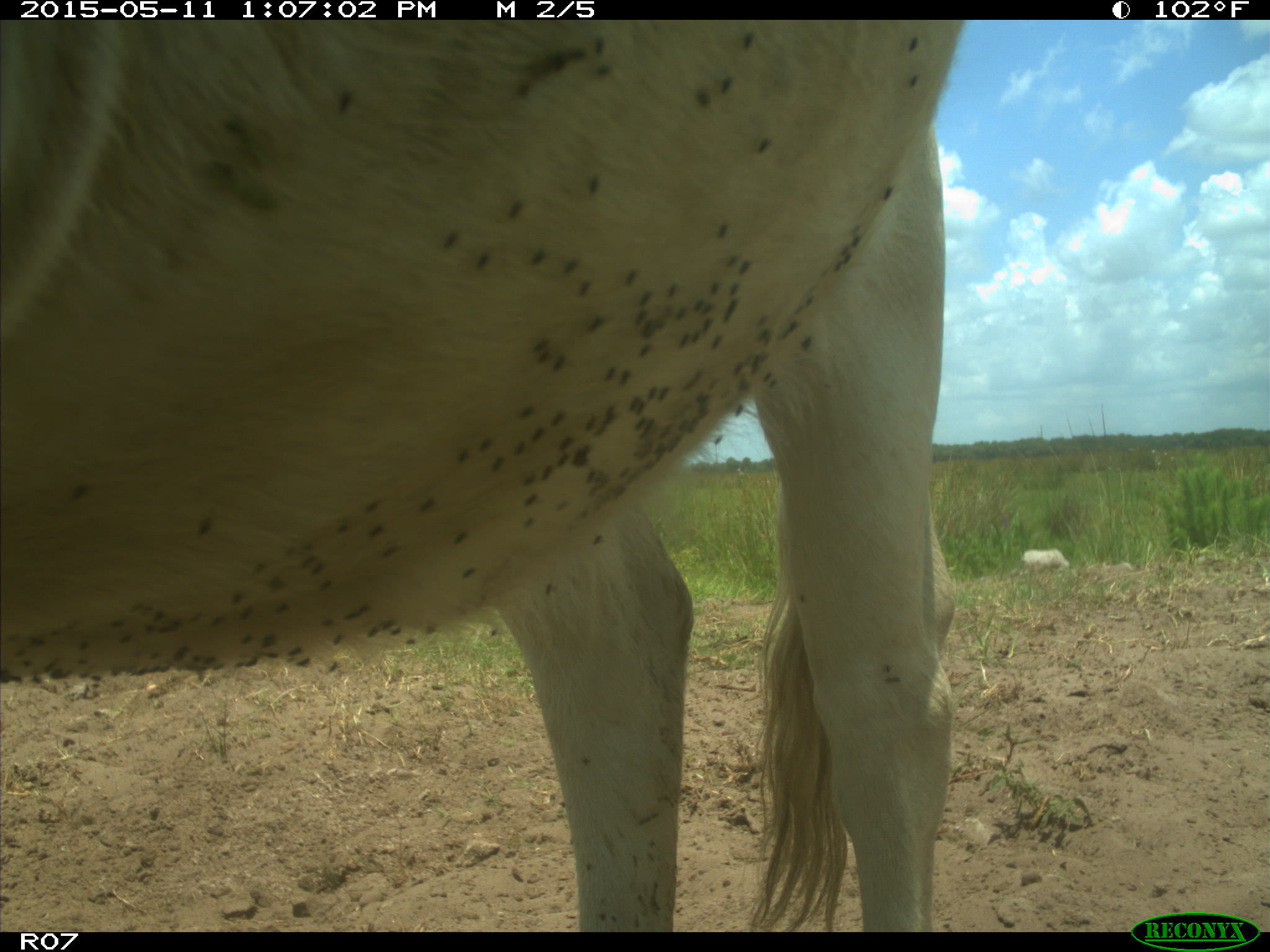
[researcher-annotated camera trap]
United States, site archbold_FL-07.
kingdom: Animalia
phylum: Chordata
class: Mammalia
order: Artiodactyla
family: Bovidae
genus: Bos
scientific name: Bos taurus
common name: domestic cow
Bos taurus (domestic cow).